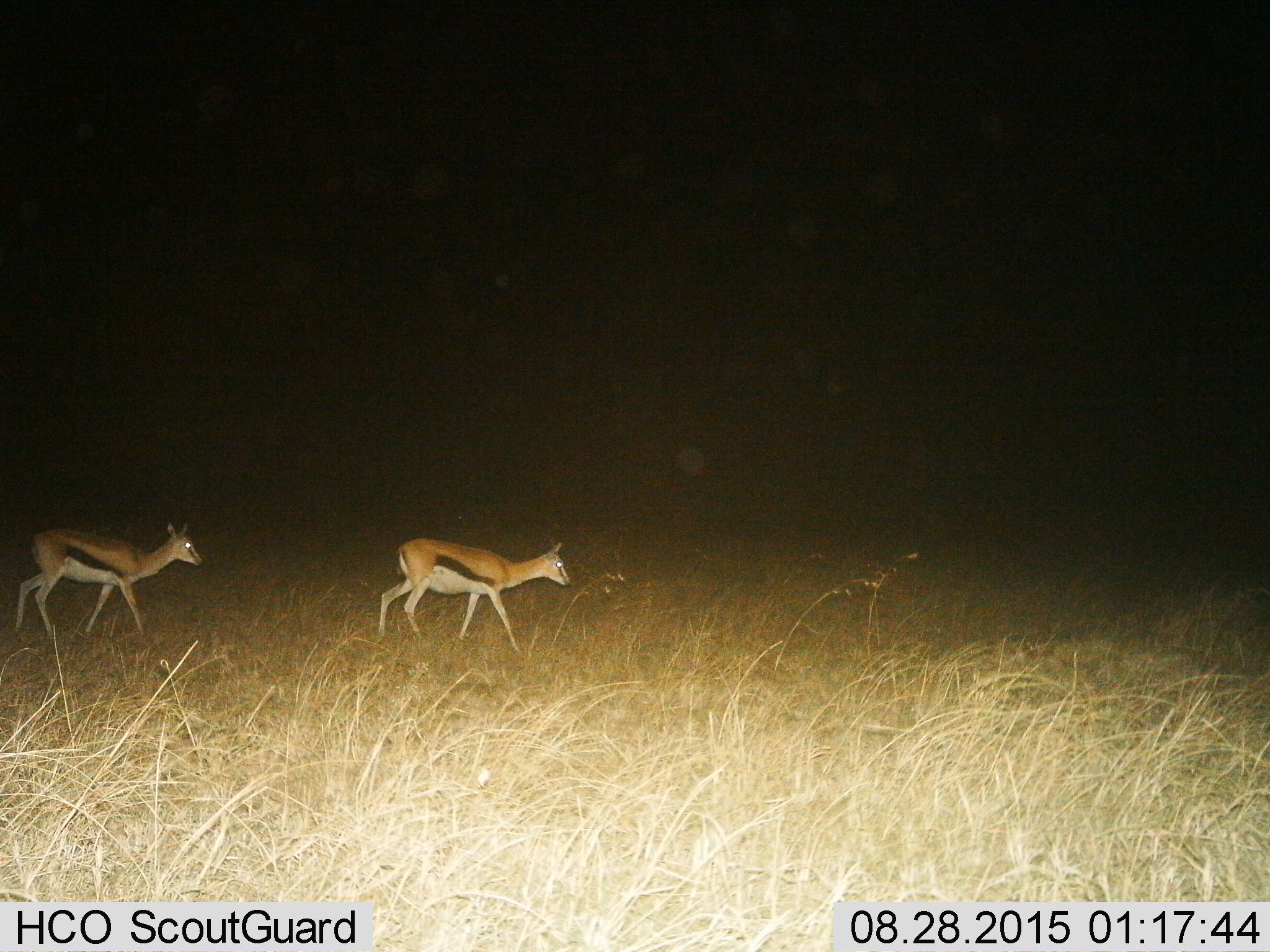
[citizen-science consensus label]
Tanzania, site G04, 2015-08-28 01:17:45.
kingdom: Animalia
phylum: Chordata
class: Mammalia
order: Artiodactyla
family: Bovidae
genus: Eudorcas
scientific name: Eudorcas thomsonii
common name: thomson's gazelle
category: gazellethomsons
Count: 2.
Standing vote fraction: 20%.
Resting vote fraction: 0%.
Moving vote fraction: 80%.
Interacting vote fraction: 0%.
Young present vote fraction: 0%.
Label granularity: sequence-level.